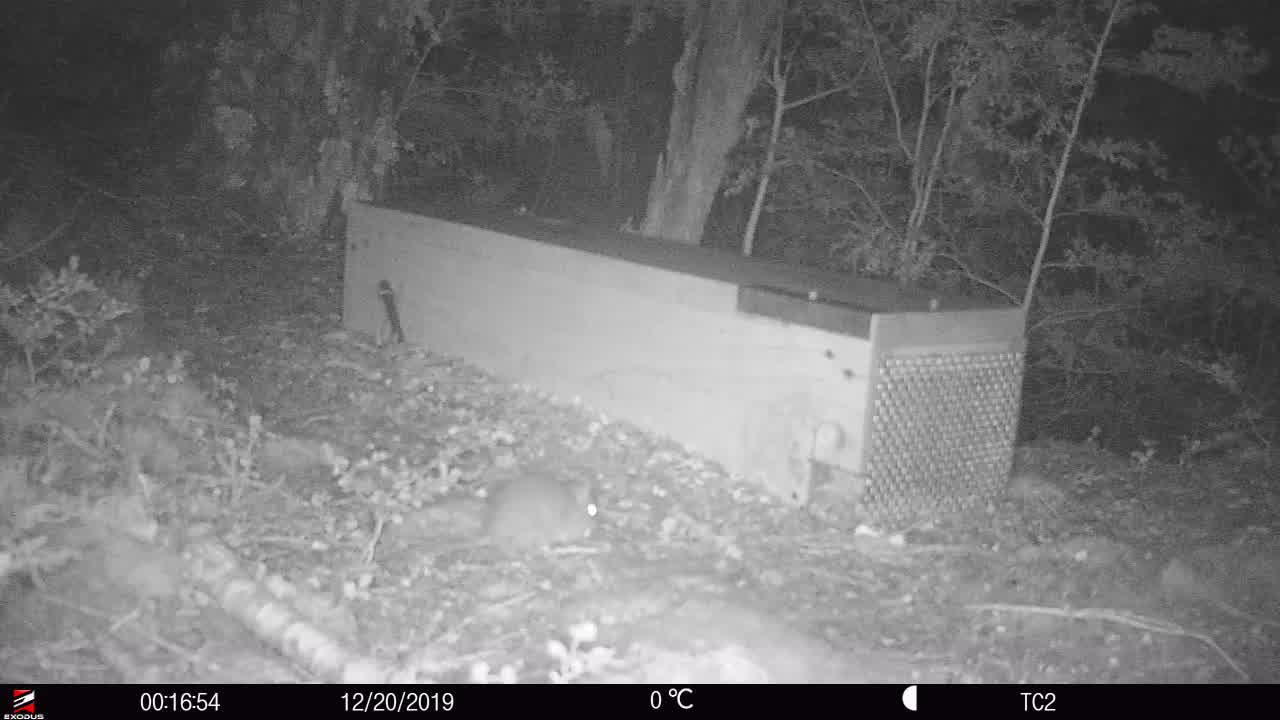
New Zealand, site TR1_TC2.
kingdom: Animalia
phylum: Chordata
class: Mammalia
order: Rodentia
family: Muridae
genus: Rattus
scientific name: Rattus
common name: rat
Rat (Rattus).